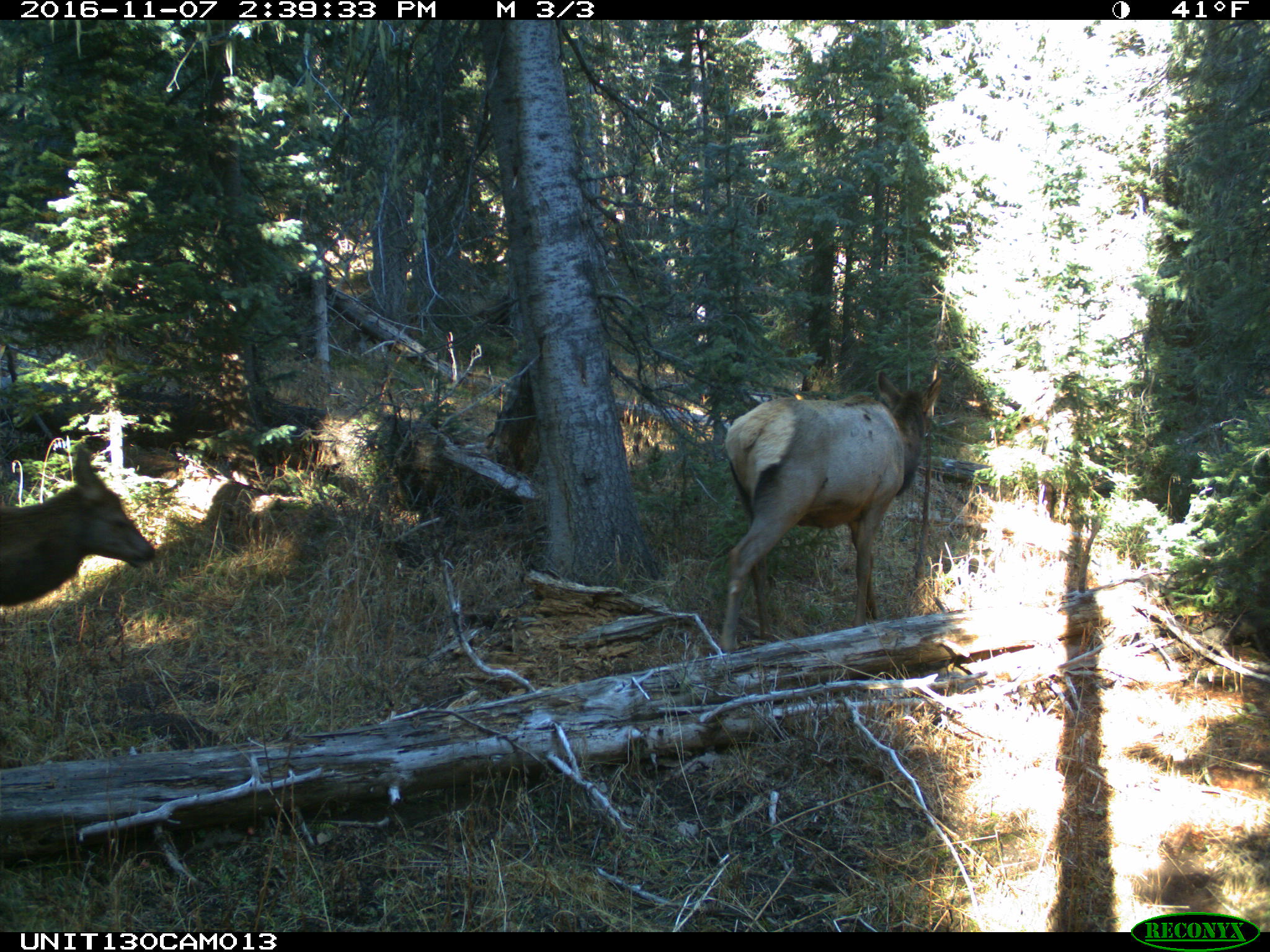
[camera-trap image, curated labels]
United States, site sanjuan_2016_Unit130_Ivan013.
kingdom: Animalia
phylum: Chordata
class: Mammalia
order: Artiodactyla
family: Cervidae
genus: Cervus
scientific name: Cervus elaphus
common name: red deer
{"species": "Cervus elaphus (red deer)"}